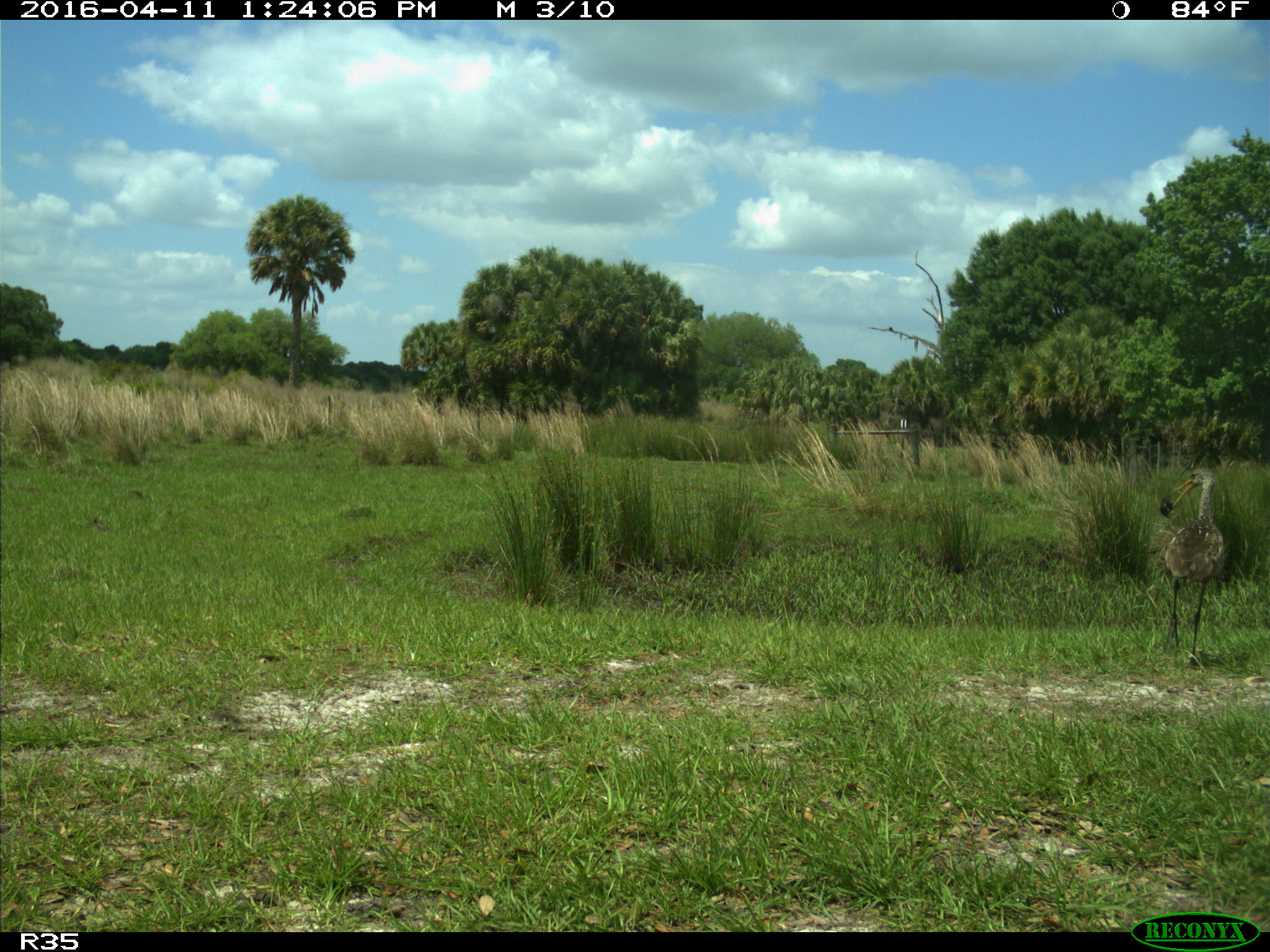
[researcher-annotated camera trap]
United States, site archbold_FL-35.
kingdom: Animalia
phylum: Chordata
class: Aves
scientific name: Aves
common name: birds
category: unidentified bird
Unidentified bird (birds) (Aves).